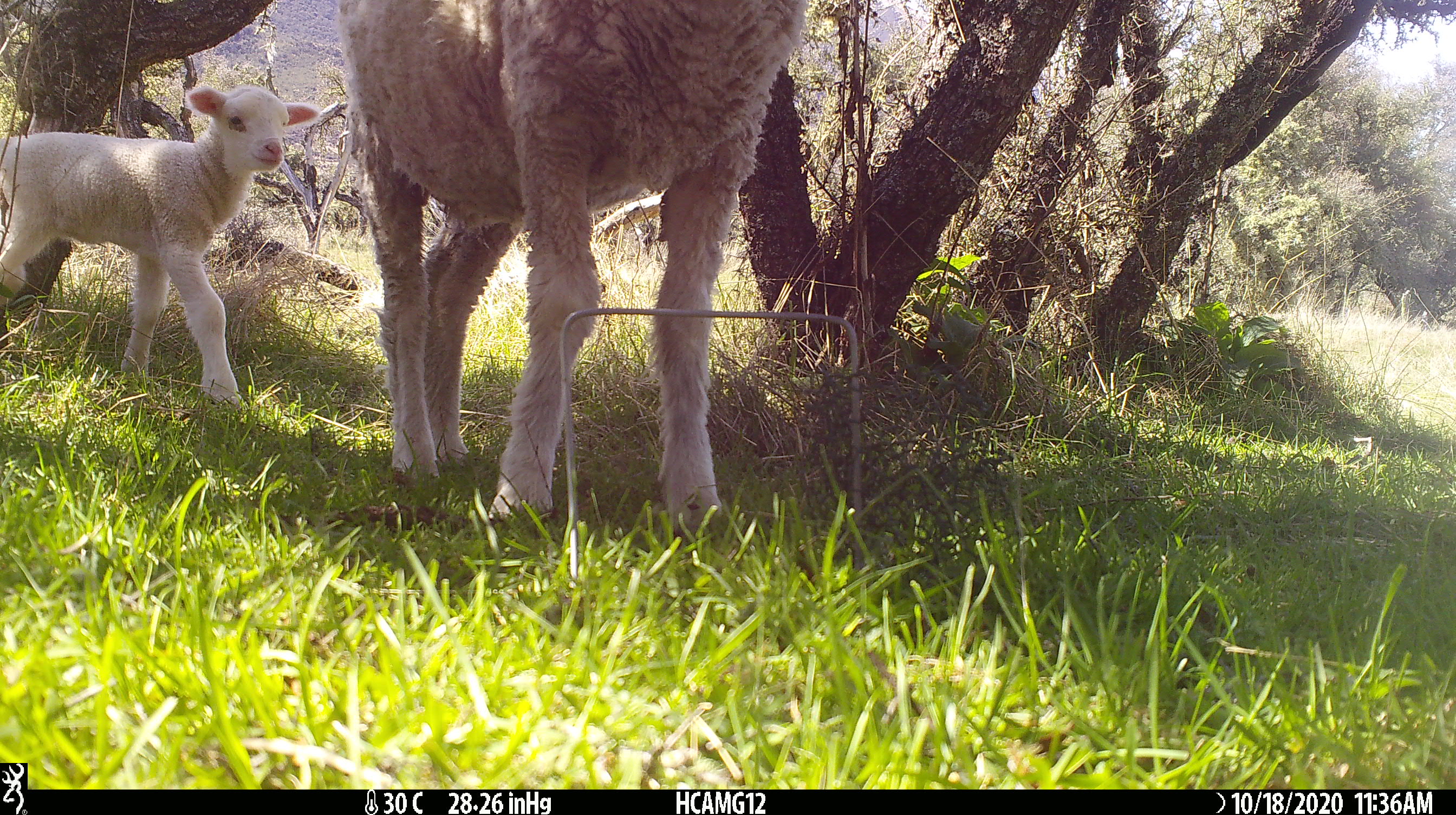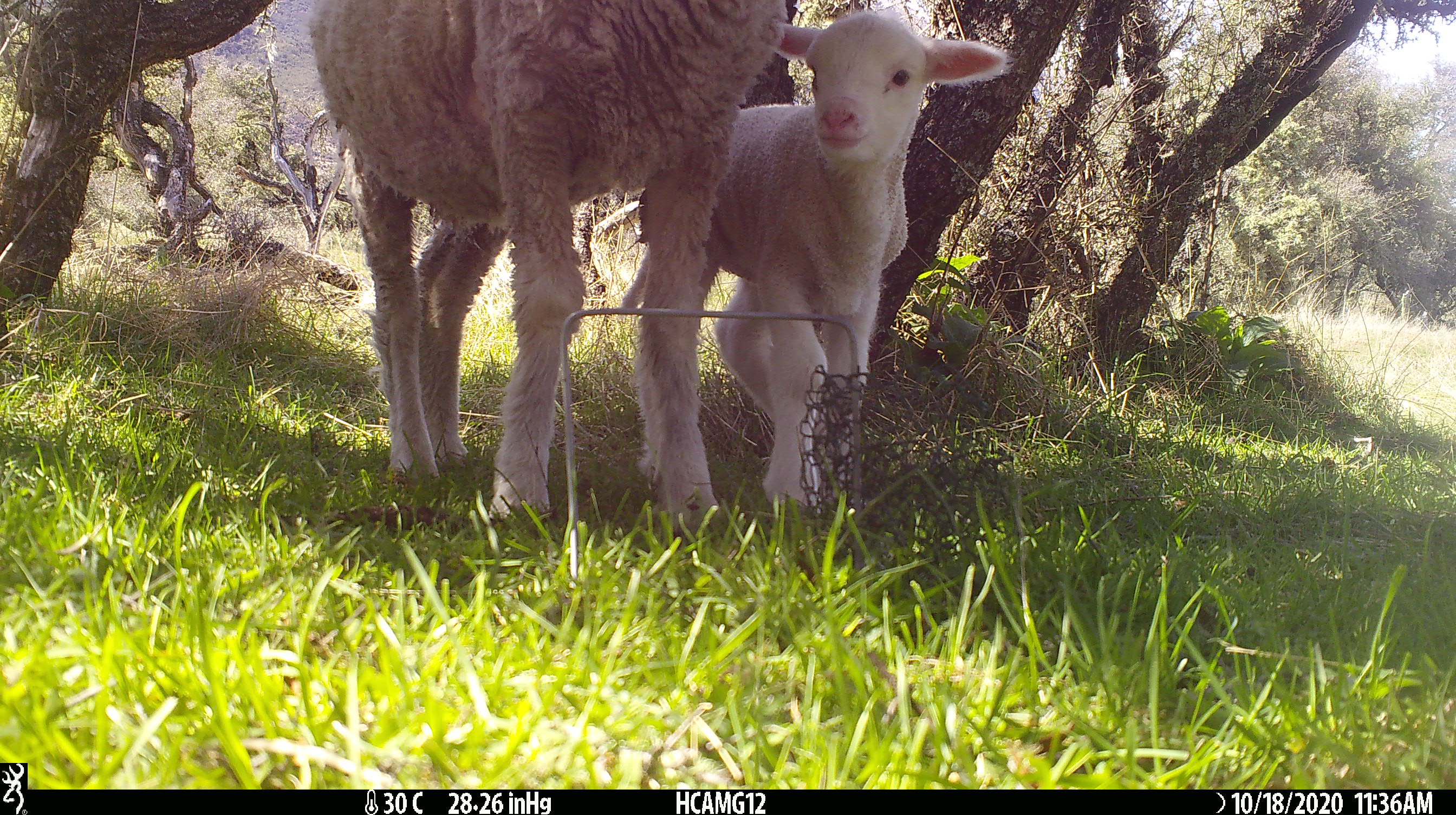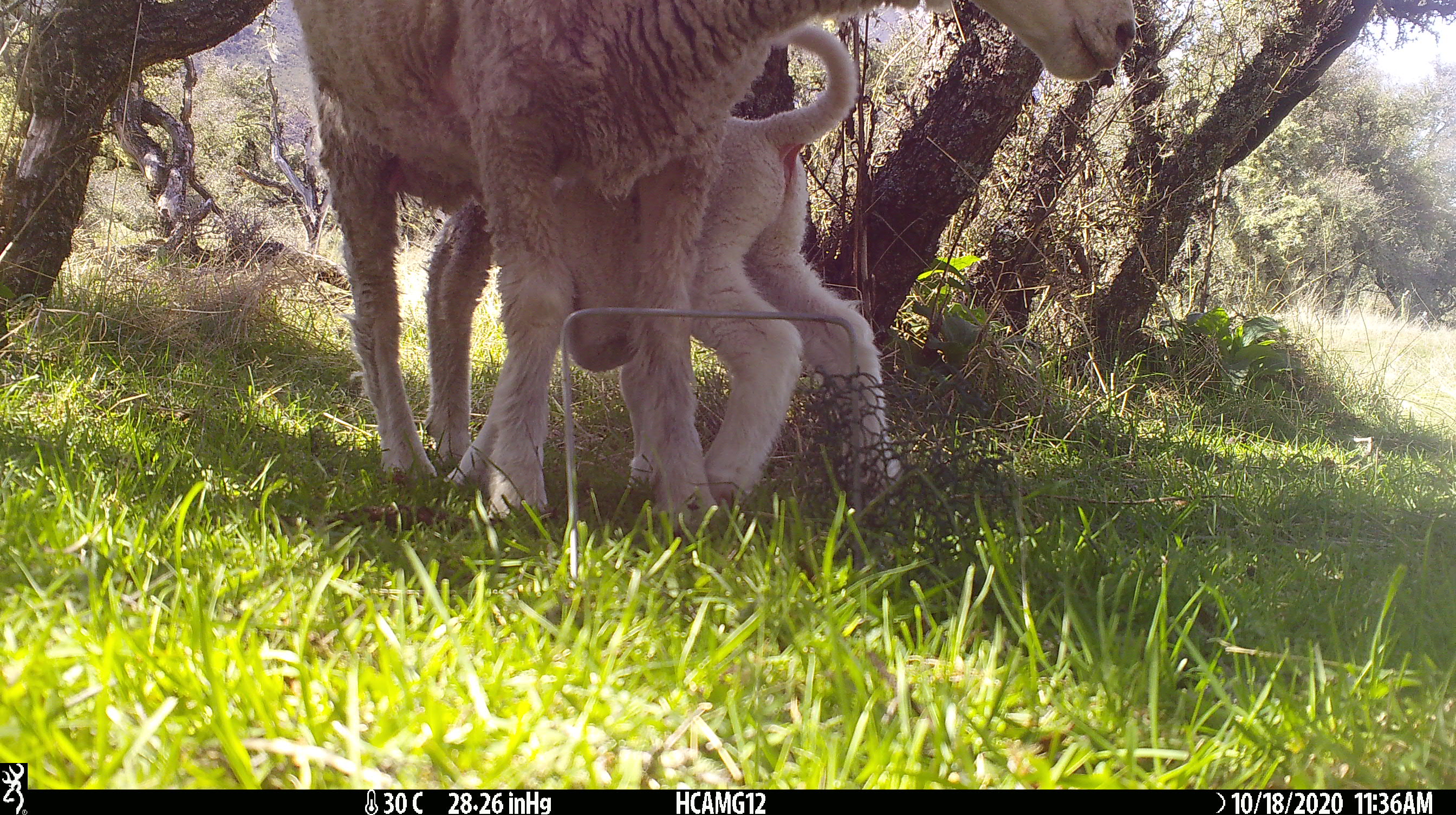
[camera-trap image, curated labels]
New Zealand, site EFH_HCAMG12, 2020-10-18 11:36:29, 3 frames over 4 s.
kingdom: Animalia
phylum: Chordata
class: Mammalia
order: Artiodactyla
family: Bovidae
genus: Ovis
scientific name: Ovis aries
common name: domestic sheep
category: sheep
Sheep (domestic sheep) (Ovis aries).